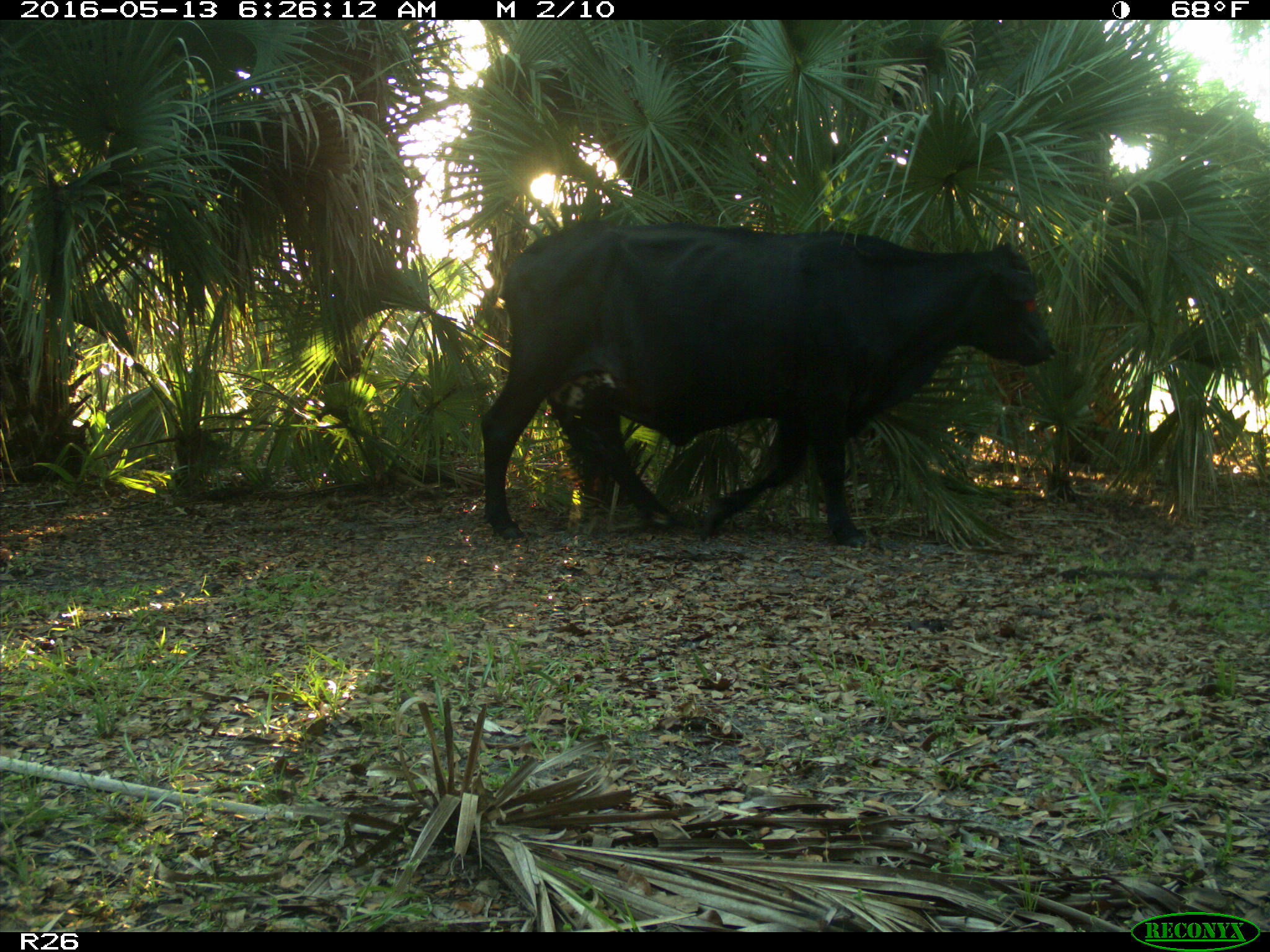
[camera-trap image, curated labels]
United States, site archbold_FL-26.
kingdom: Animalia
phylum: Chordata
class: Mammalia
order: Artiodactyla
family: Bovidae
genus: Bos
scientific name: Bos taurus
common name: domestic cow